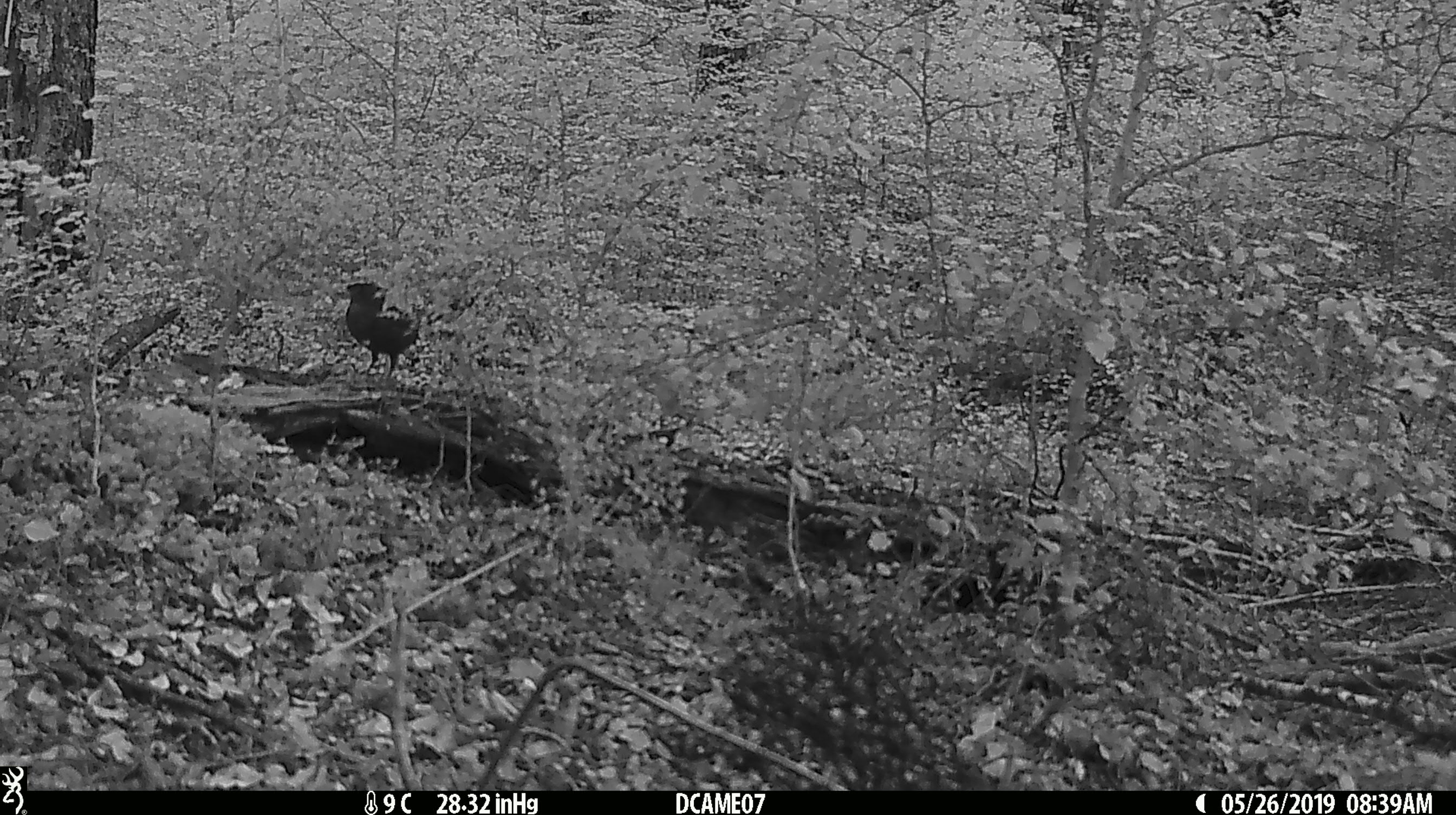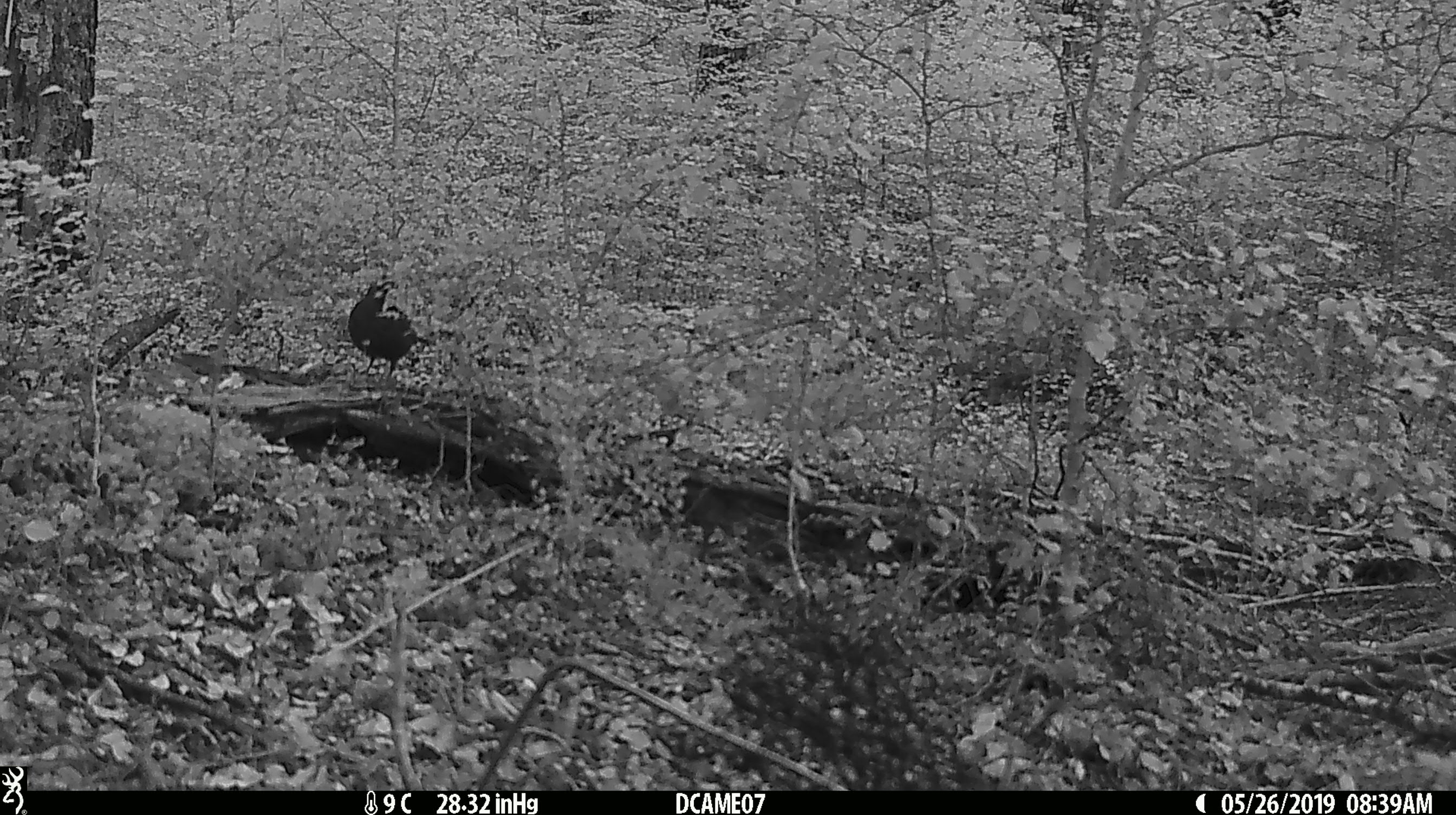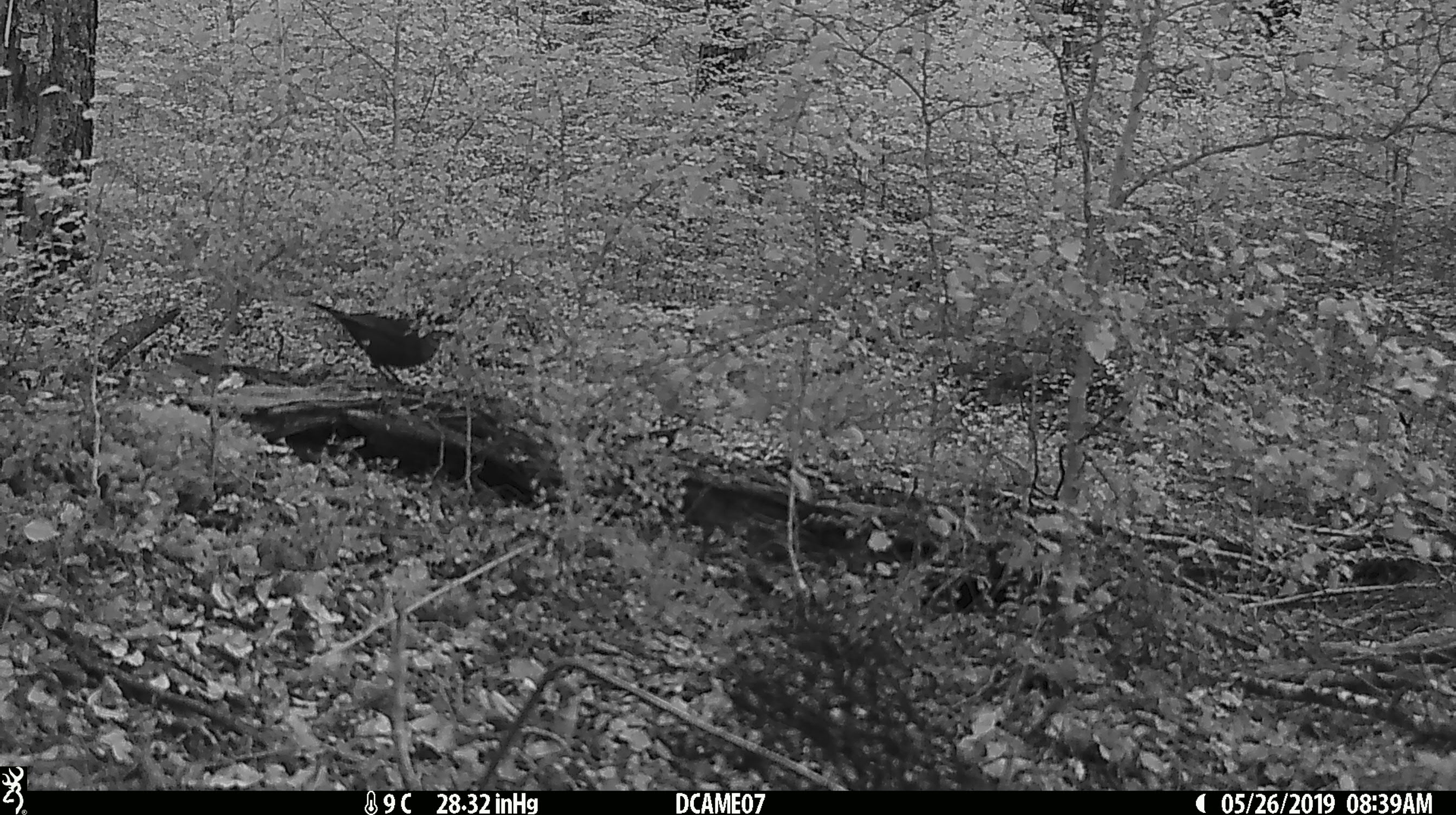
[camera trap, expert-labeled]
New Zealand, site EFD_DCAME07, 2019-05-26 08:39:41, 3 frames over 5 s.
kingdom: Animalia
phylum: Chordata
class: Aves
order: Passeriformes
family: Turdidae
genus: Turdus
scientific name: Turdus merula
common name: eurasian blackbird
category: blackbird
Blackbird (eurasian blackbird) (Turdus merula).